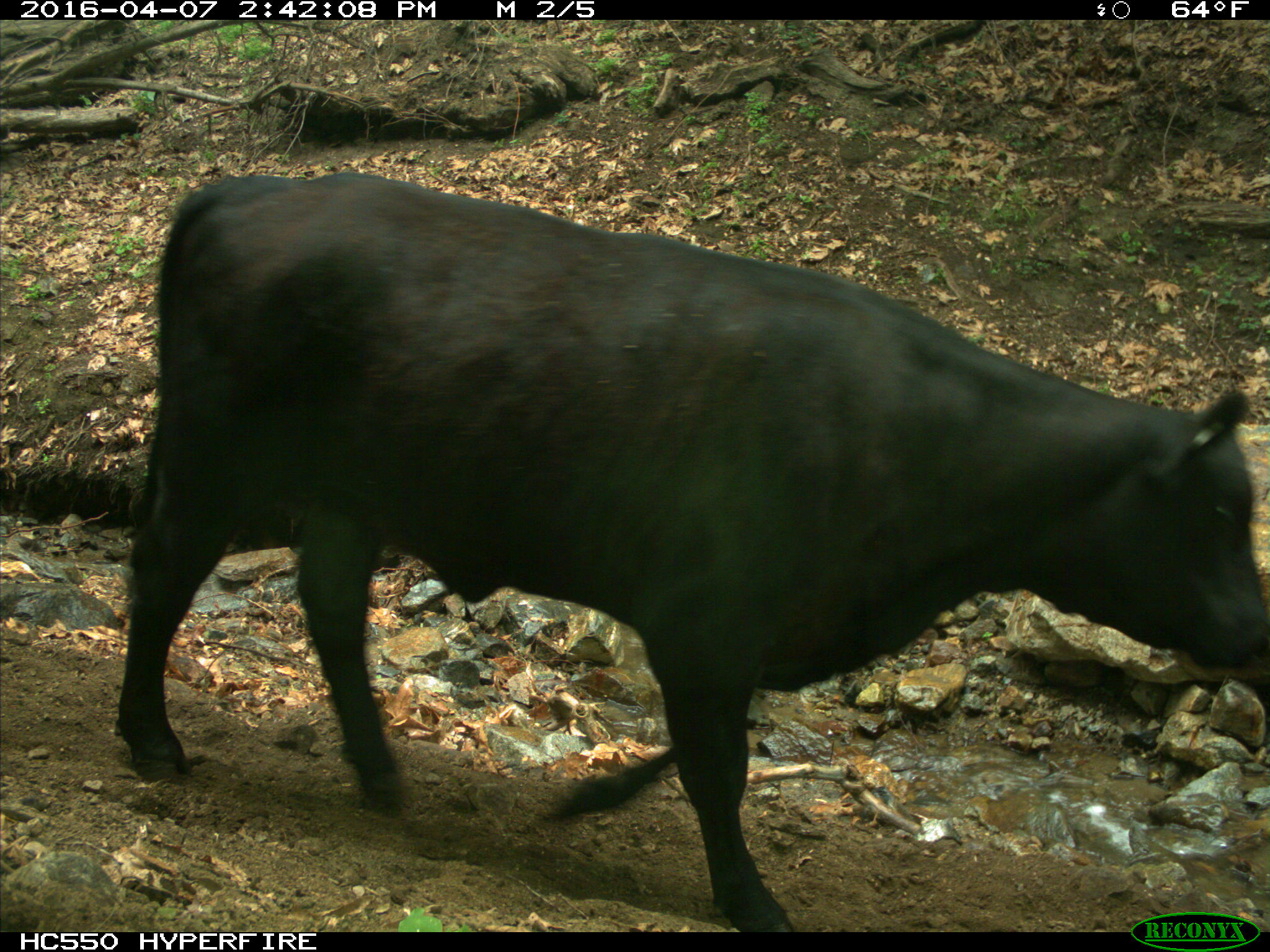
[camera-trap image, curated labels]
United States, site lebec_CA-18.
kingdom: Animalia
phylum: Chordata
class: Mammalia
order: Artiodactyla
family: Bovidae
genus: Bos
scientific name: Bos taurus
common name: domestic cow